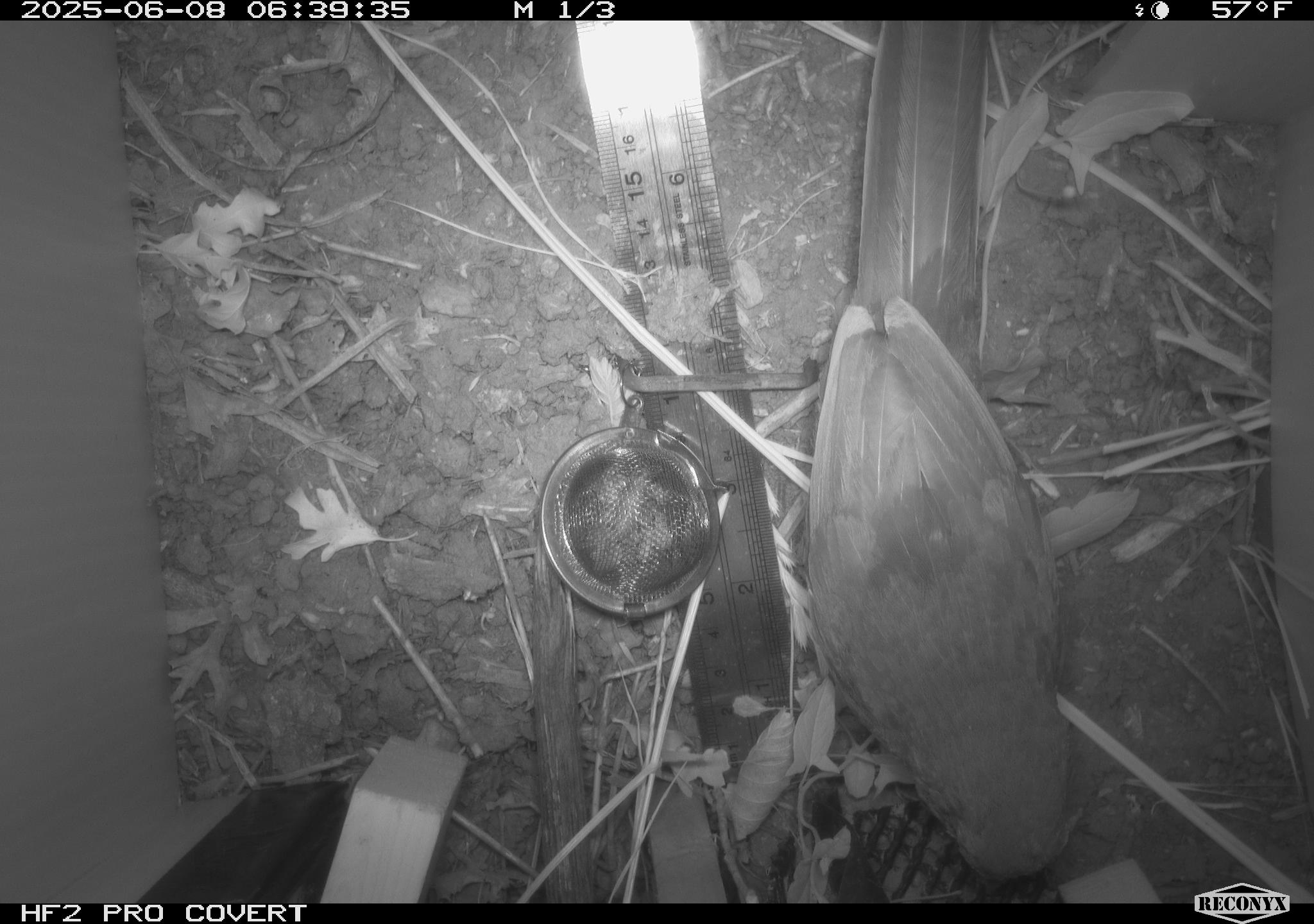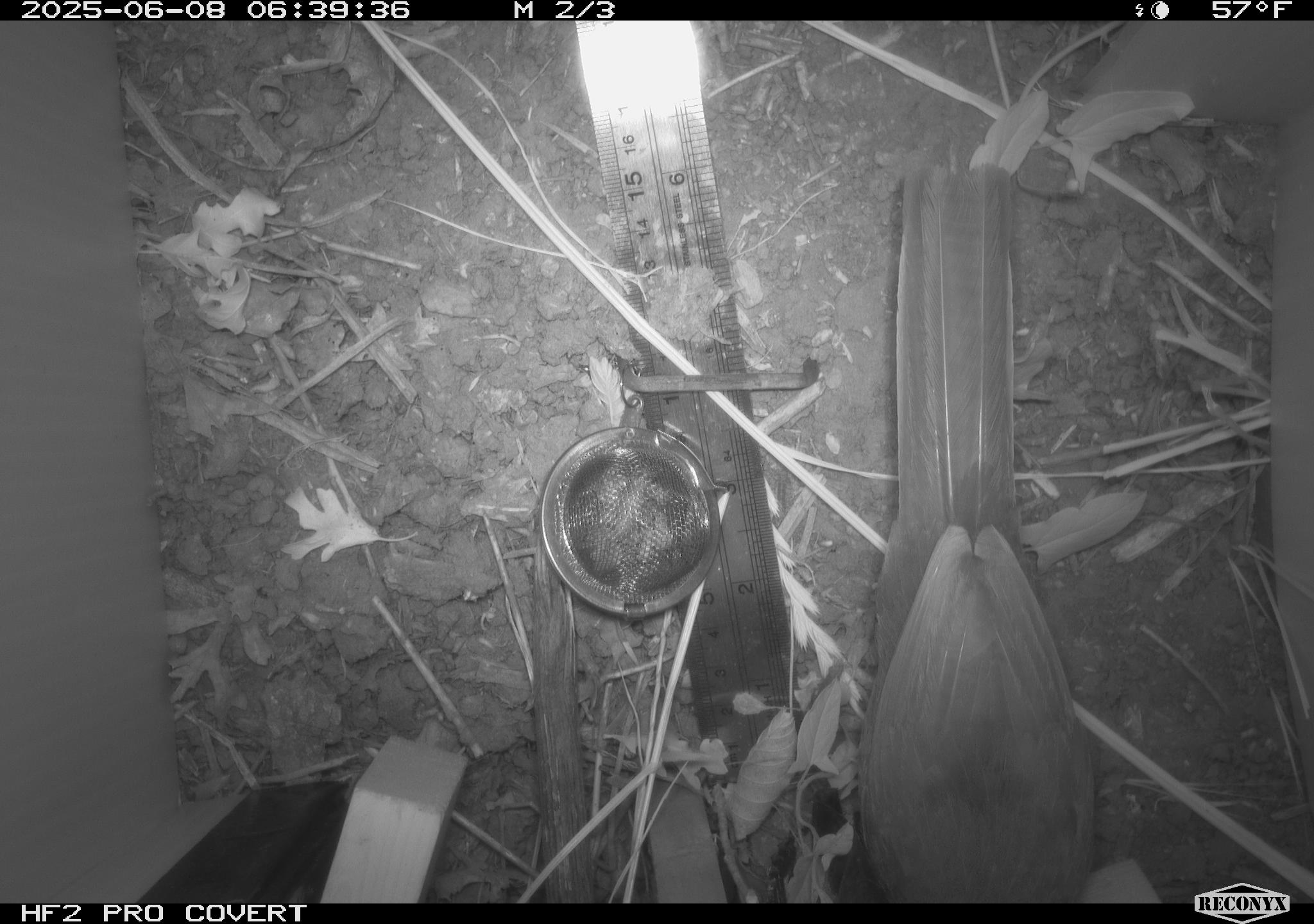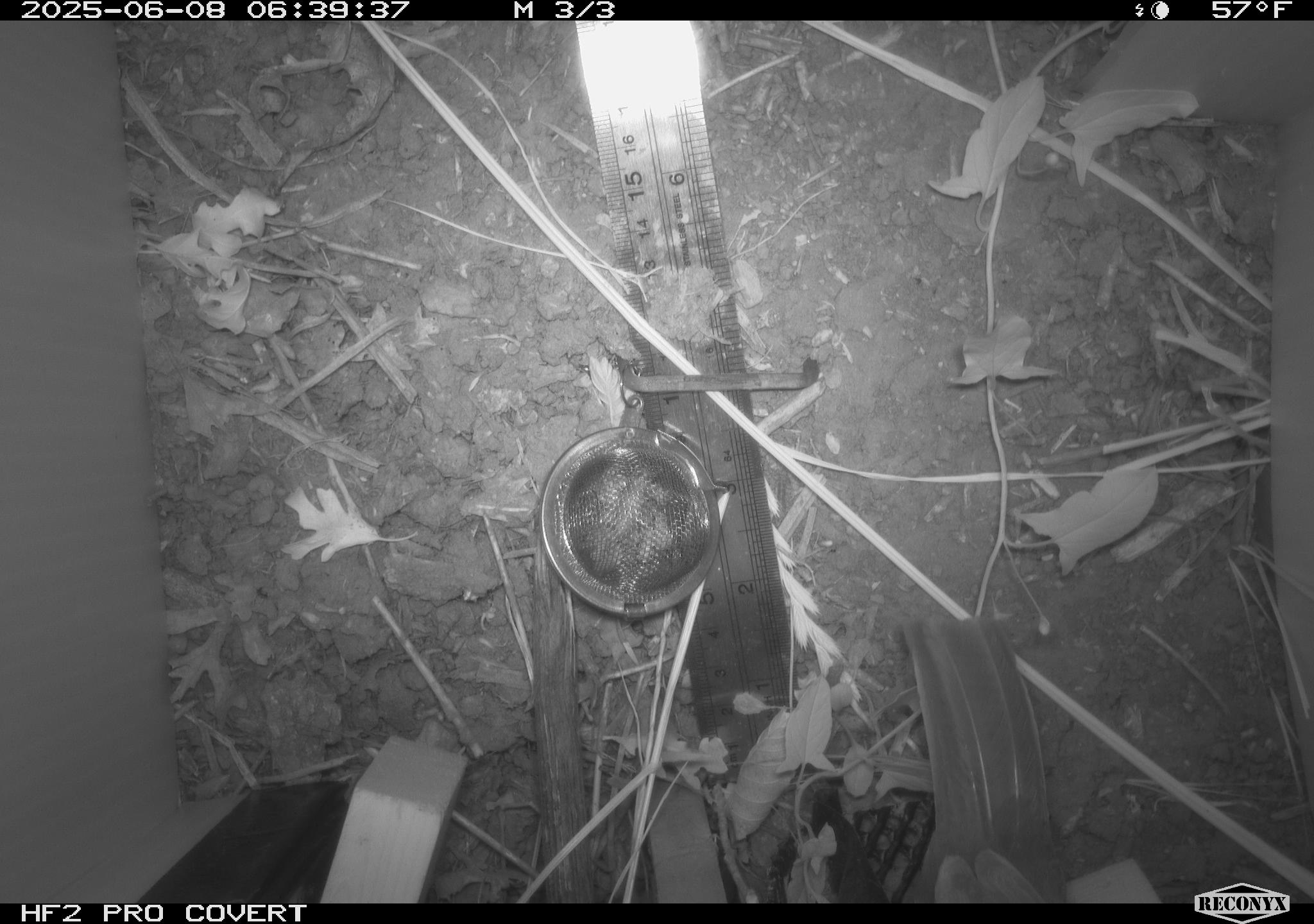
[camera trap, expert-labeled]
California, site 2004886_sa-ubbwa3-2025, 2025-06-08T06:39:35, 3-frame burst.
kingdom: Animalia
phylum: Chordata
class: Aves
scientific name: Aves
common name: bird